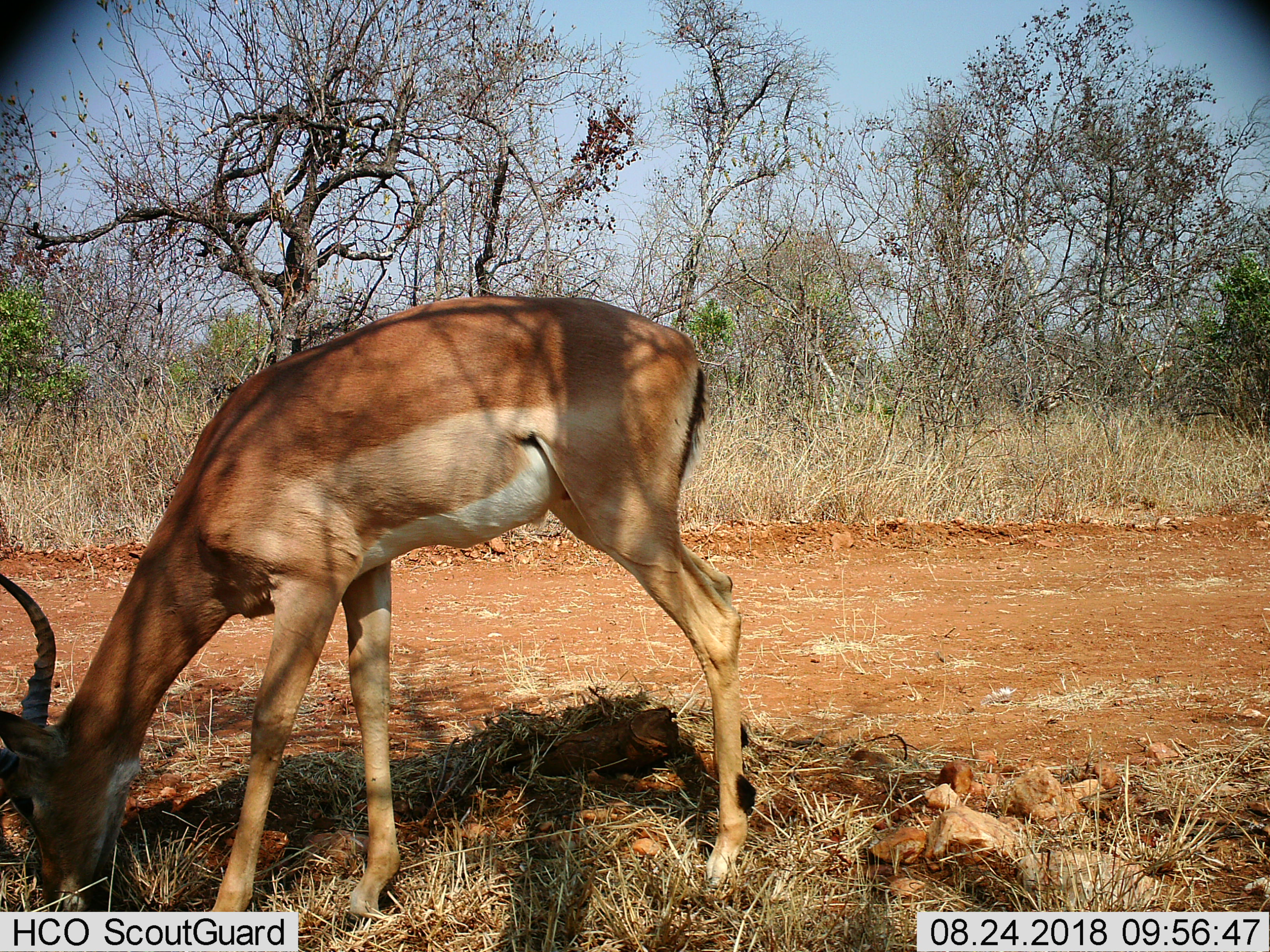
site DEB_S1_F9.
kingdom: Animalia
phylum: Chordata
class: Mammalia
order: Artiodactyla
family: Bovidae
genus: Aepyceros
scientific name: Aepyceros melampus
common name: impala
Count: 1.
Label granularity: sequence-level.